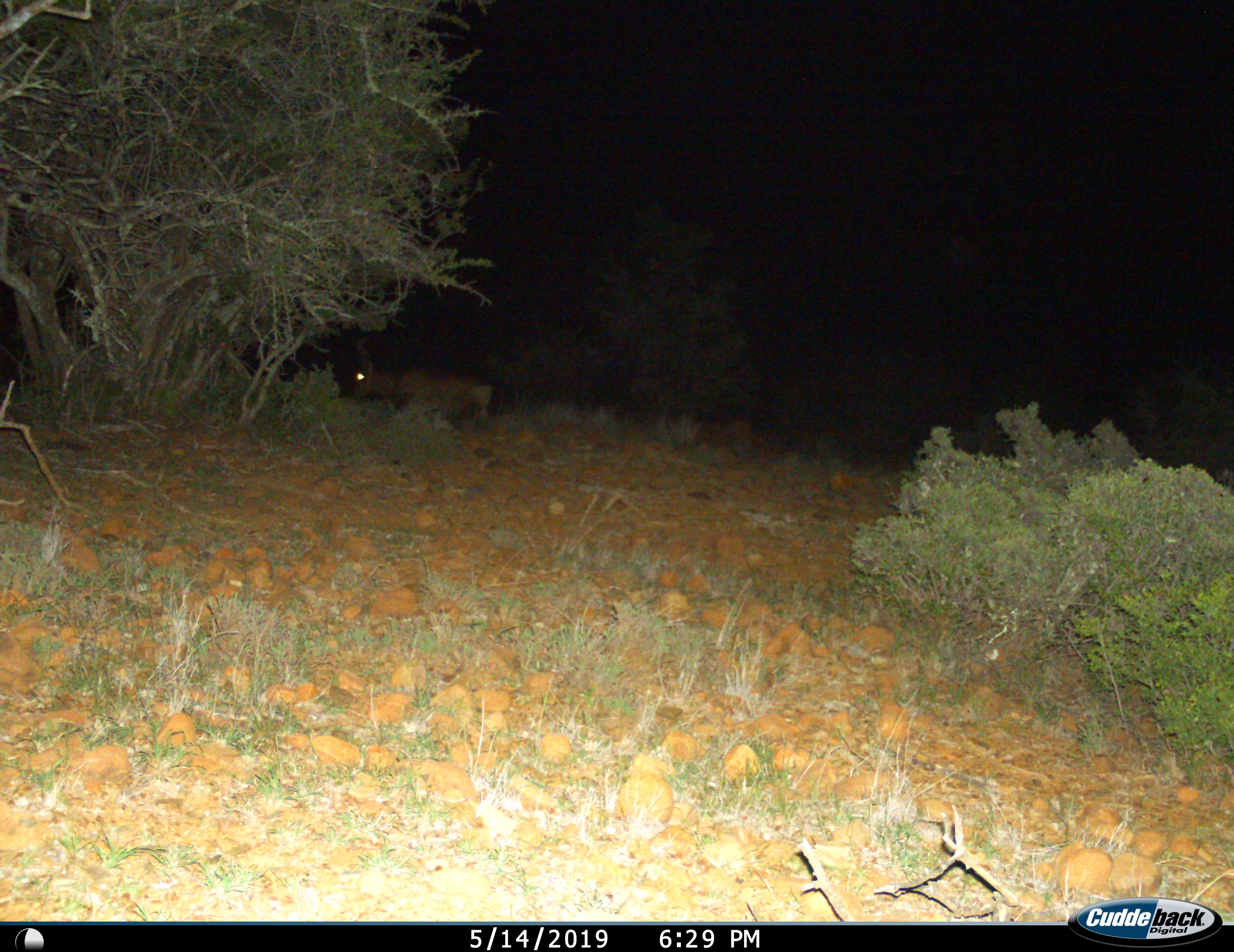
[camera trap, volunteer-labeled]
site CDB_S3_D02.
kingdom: Animalia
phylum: Chordata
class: Mammalia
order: Artiodactyla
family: Bovidae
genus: Alcelaphus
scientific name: Alcelaphus buselaphus caama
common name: red hartebeest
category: hartebeestred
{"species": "hartebeestred (red hartebeest) (Alcelaphus buselaphus caama)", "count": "1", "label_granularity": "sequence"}